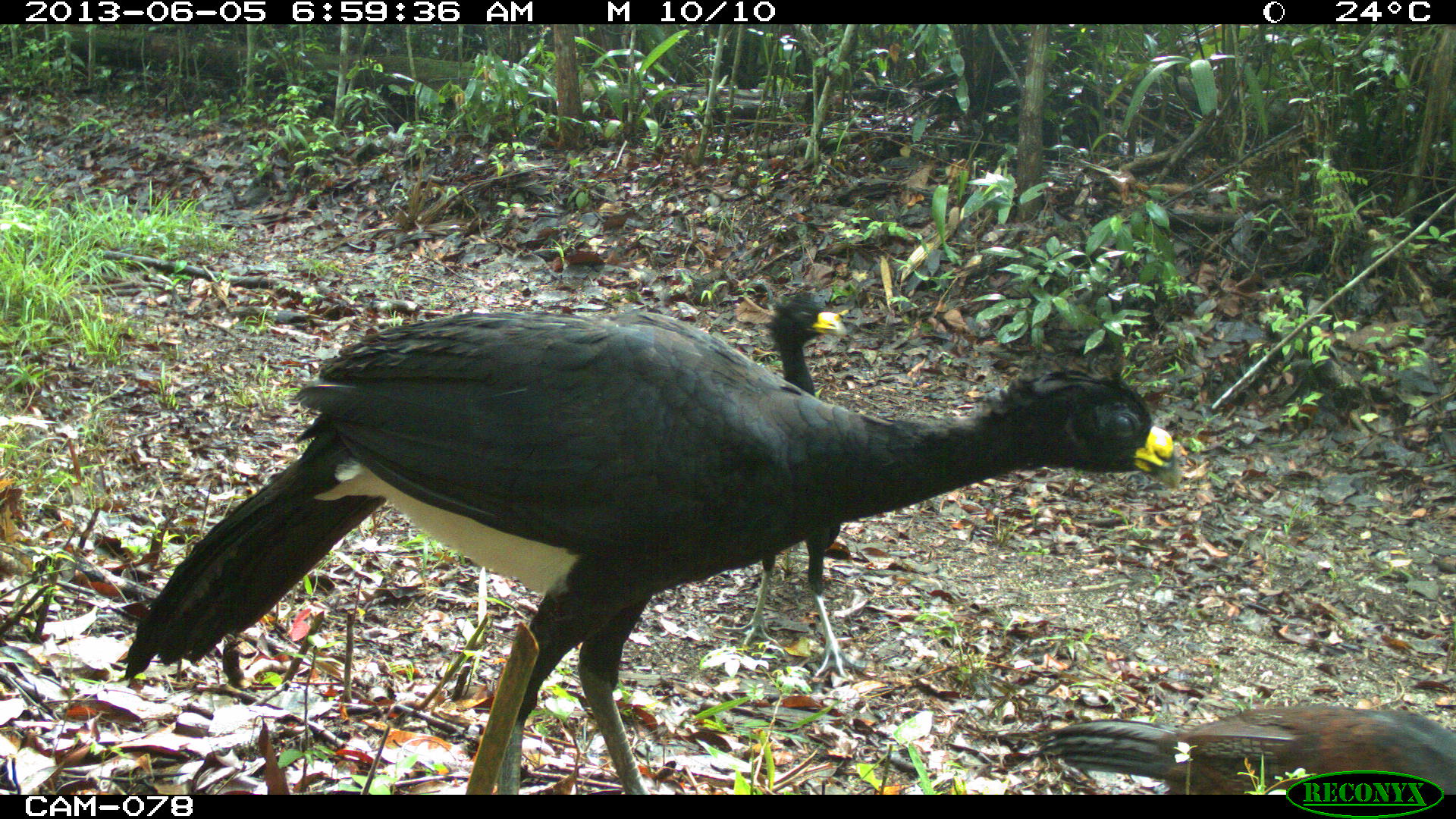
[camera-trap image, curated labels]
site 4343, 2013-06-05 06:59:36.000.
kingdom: Animalia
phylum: Chordata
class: Aves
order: Galliformes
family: Cracidae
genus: Crax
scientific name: Crax rubra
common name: great curassow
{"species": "Crax rubra (great curassow)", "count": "3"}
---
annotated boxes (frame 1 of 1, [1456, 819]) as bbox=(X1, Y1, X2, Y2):
crax rubra: bbox=(121, 303, 1180, 792); bbox=(715, 293, 869, 681); bbox=(1023, 698, 1456, 793)